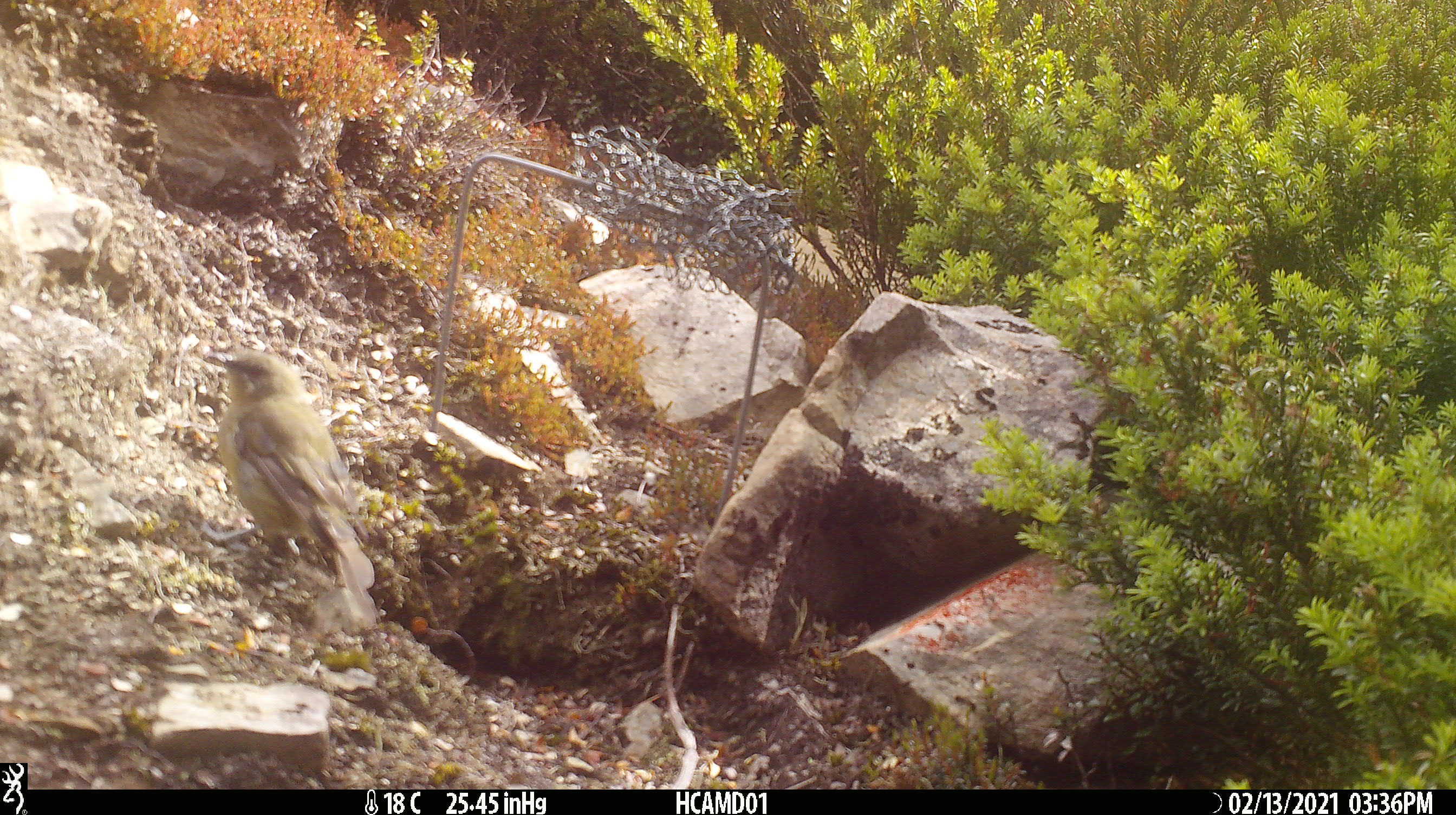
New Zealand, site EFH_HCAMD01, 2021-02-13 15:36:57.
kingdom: Animalia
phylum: Chordata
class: Aves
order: Passeriformes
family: Meliphagidae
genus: Anthornis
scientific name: Anthornis melanura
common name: new zealand bellbird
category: bellbird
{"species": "bellbird (new zealand bellbird) (Anthornis melanura)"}